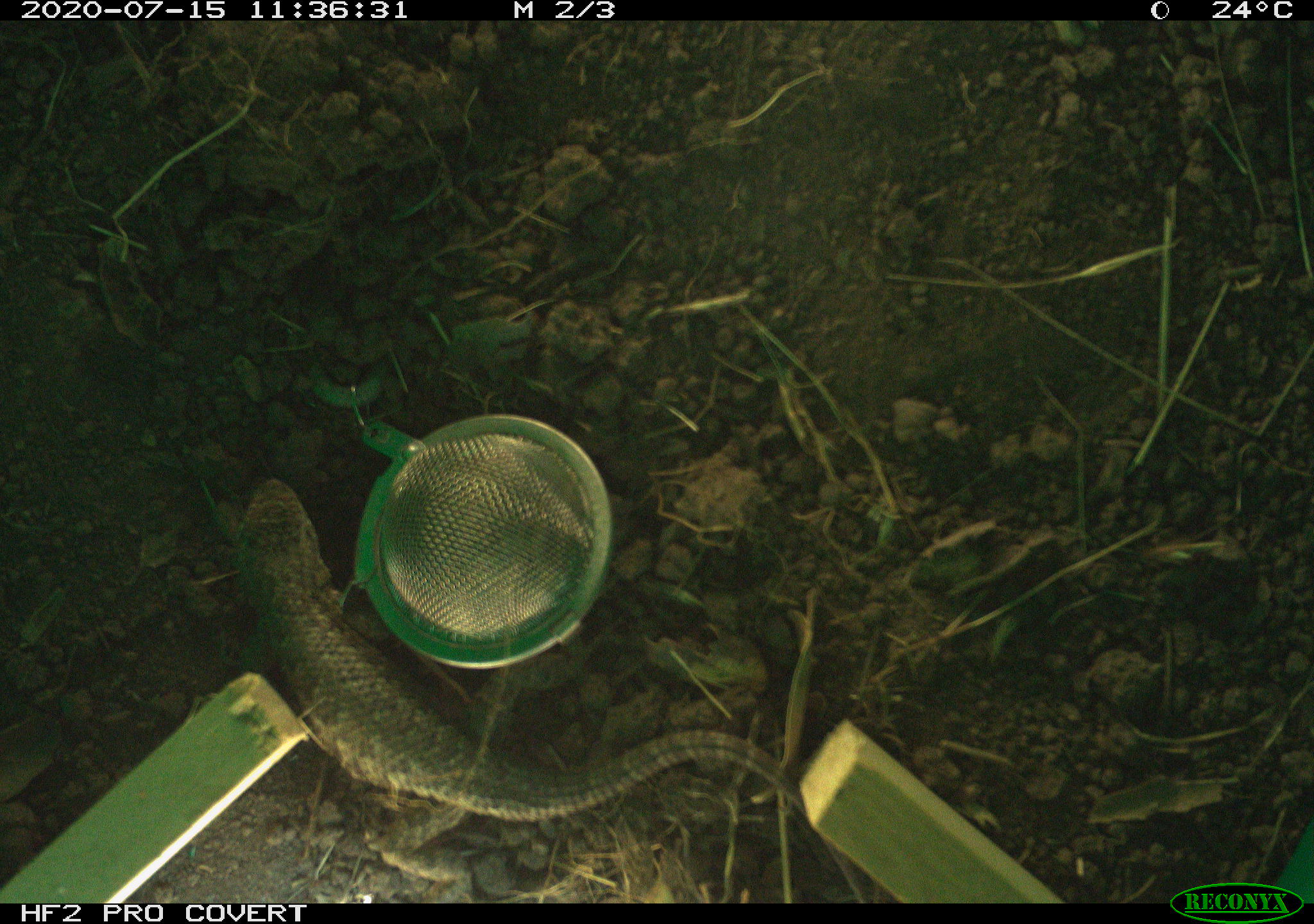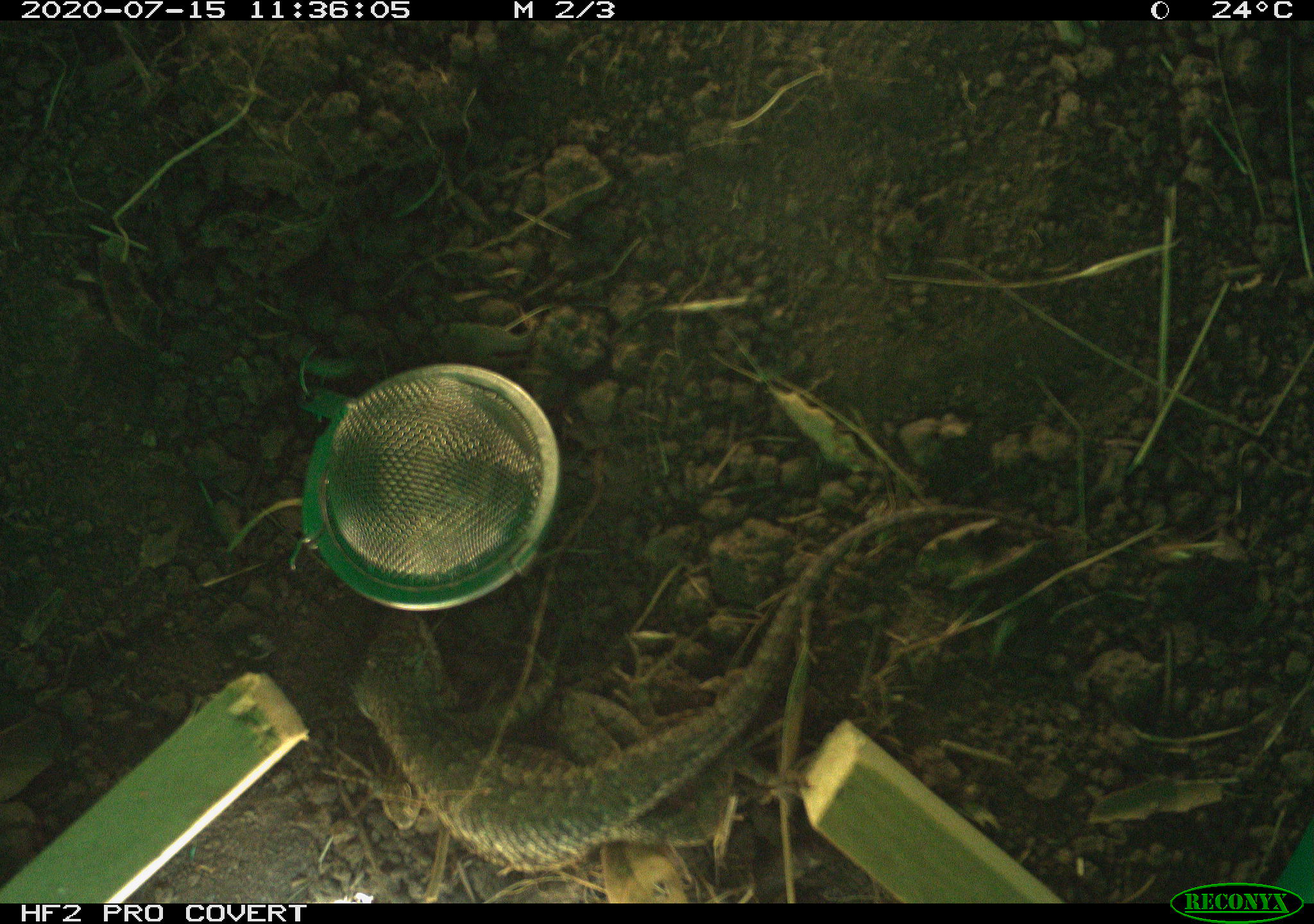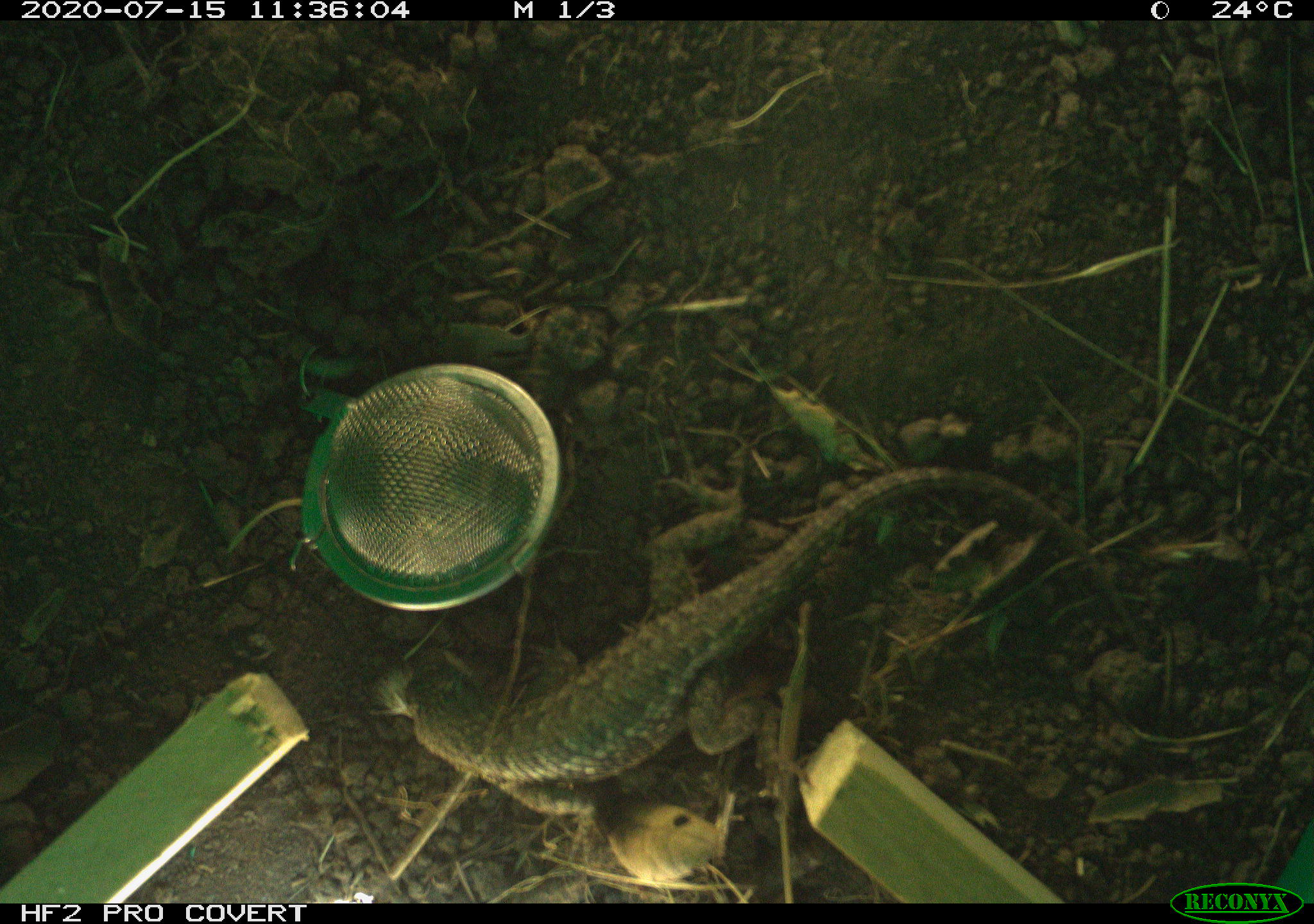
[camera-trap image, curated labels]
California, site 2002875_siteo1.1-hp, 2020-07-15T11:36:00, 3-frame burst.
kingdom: Animalia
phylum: Chordata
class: Reptilia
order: Squamata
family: Phrynosomatidae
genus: Sceloporus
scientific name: Sceloporus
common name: spiny lizards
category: sceloporus species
Sceloporus species (spiny lizards) (Sceloporus).